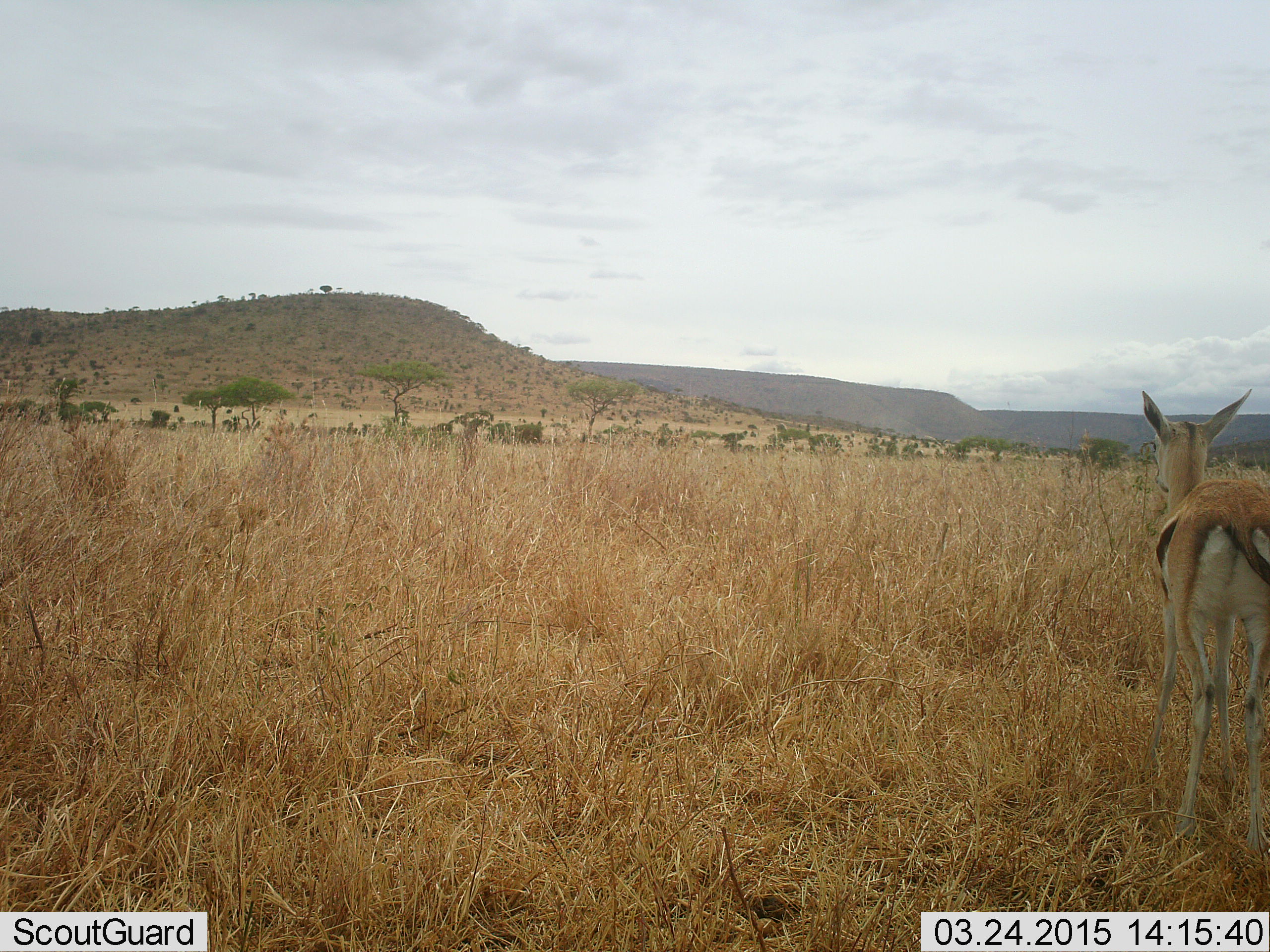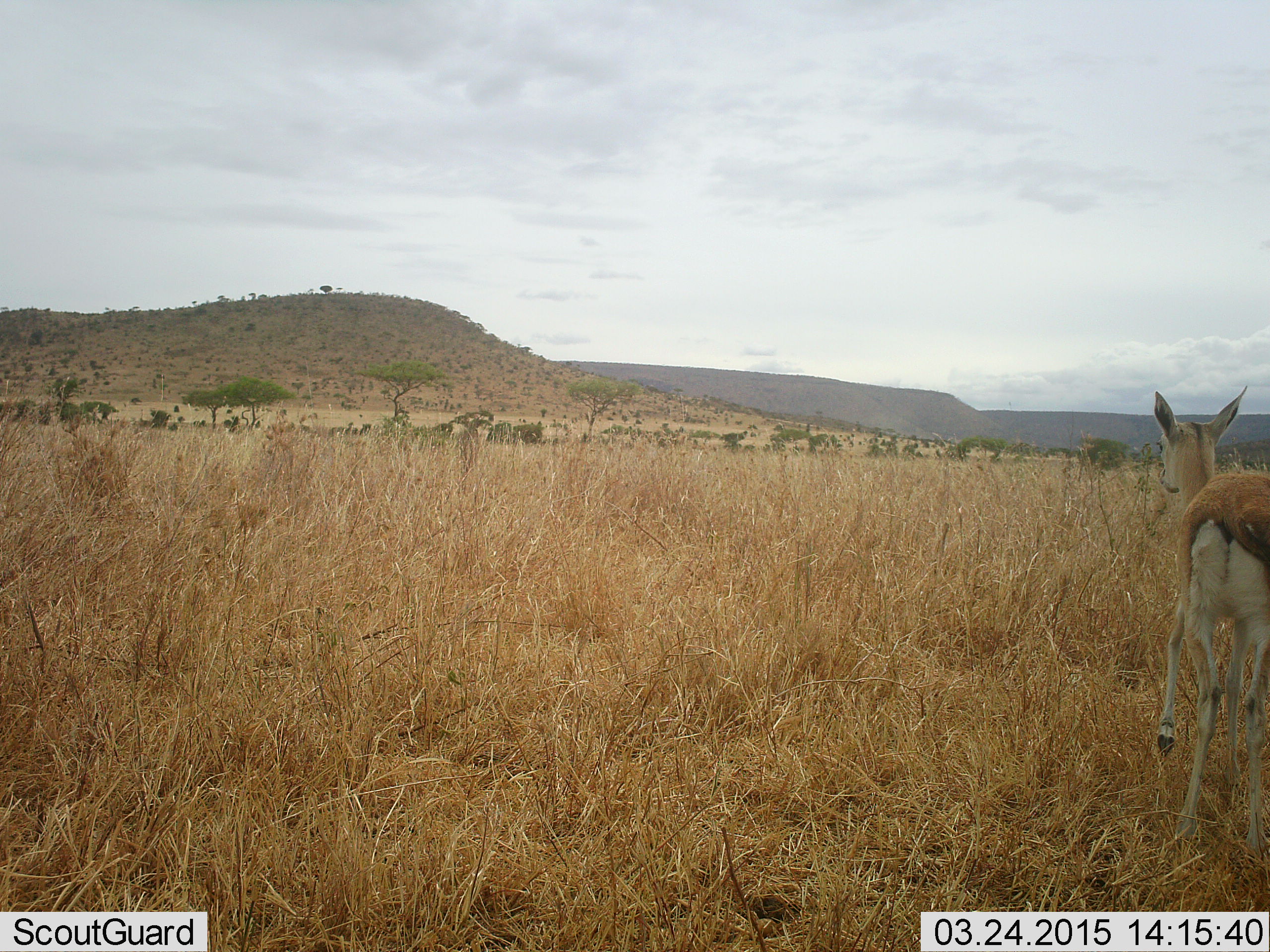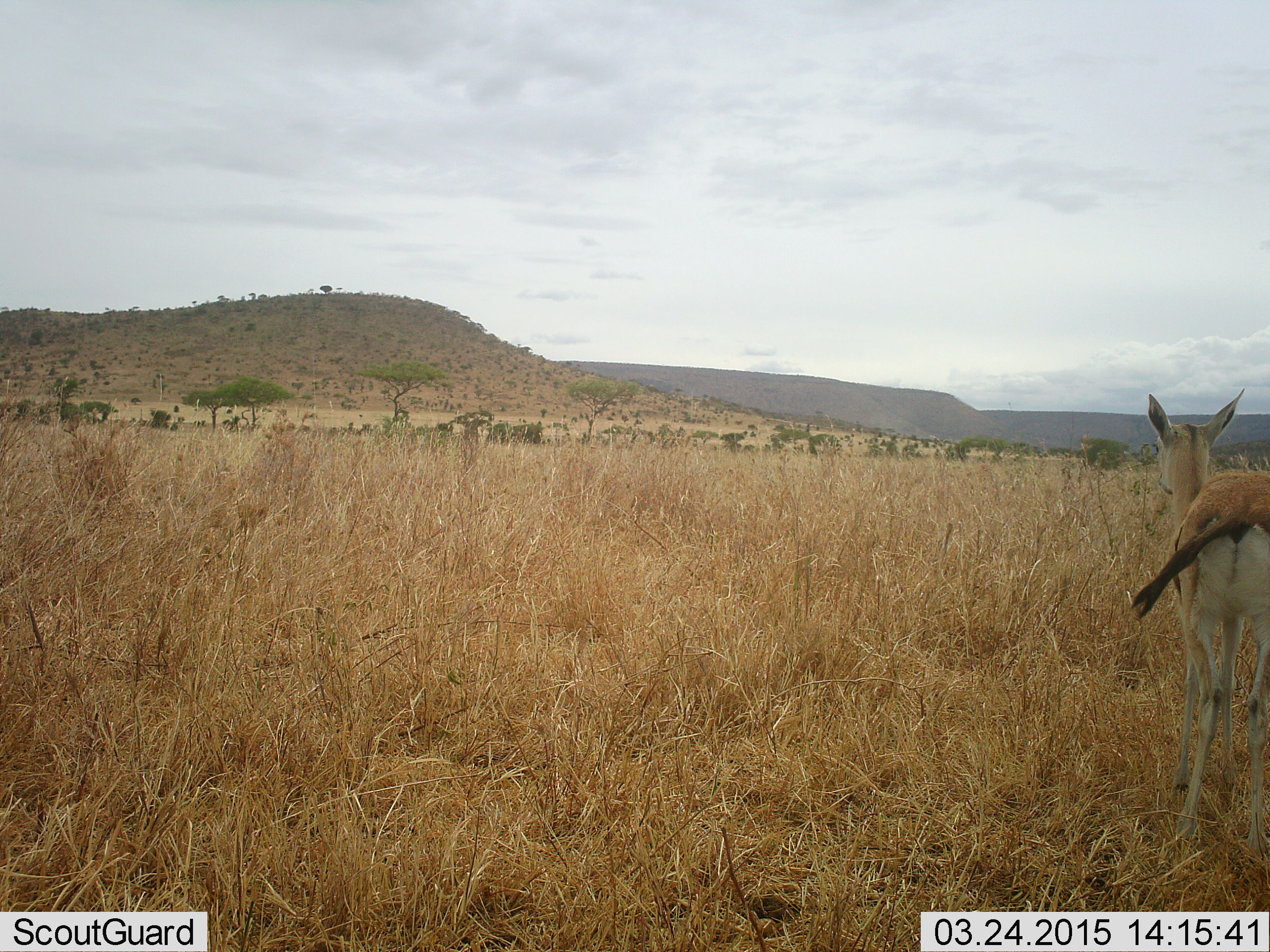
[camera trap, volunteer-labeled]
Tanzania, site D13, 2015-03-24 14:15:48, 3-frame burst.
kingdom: Animalia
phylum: Chordata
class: Mammalia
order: Artiodactyla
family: Bovidae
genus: Eudorcas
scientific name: Eudorcas thomsonii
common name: thomson's gazelle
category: gazellethomsons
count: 1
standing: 80%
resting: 0%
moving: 30%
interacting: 0%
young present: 0%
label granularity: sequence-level